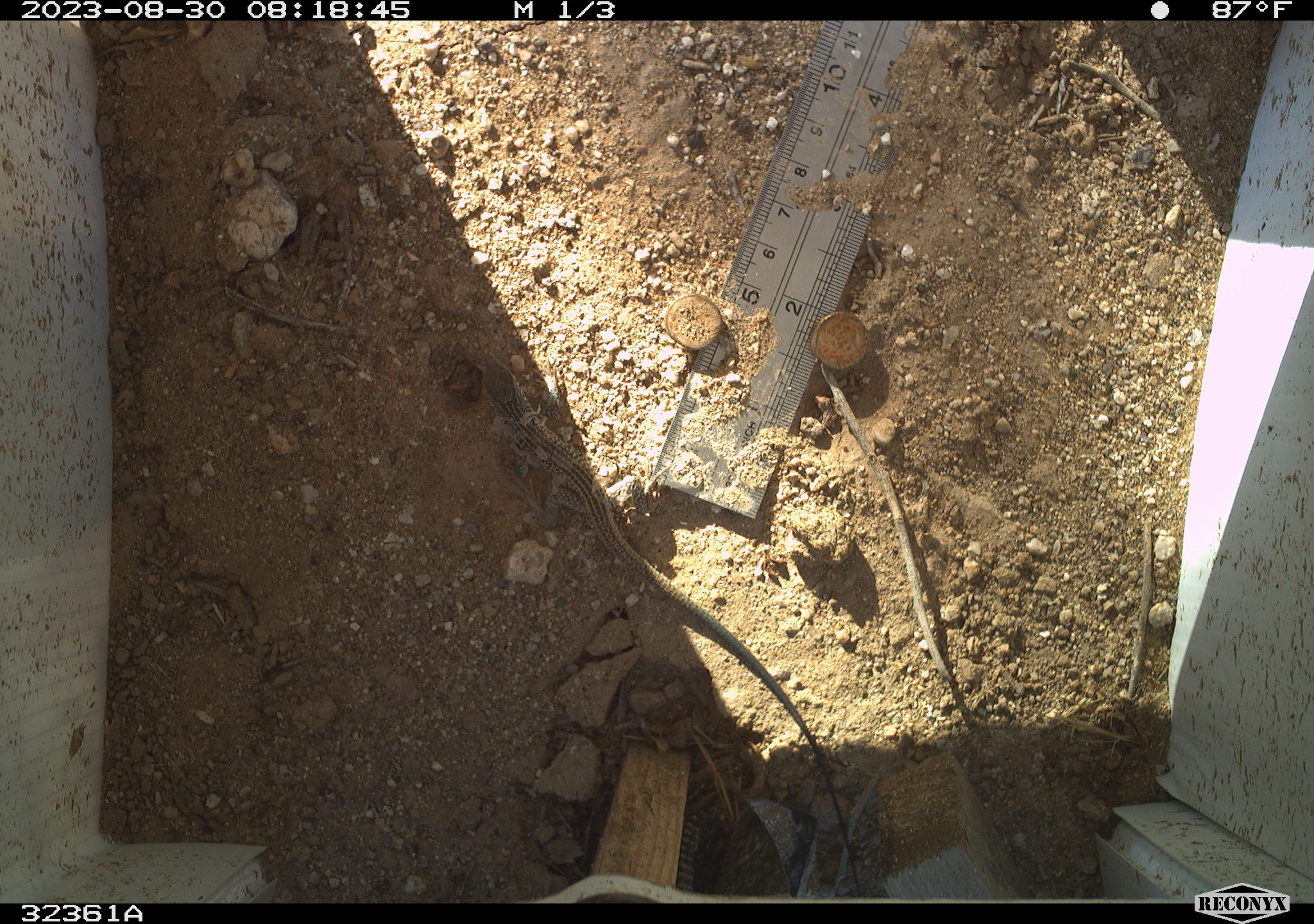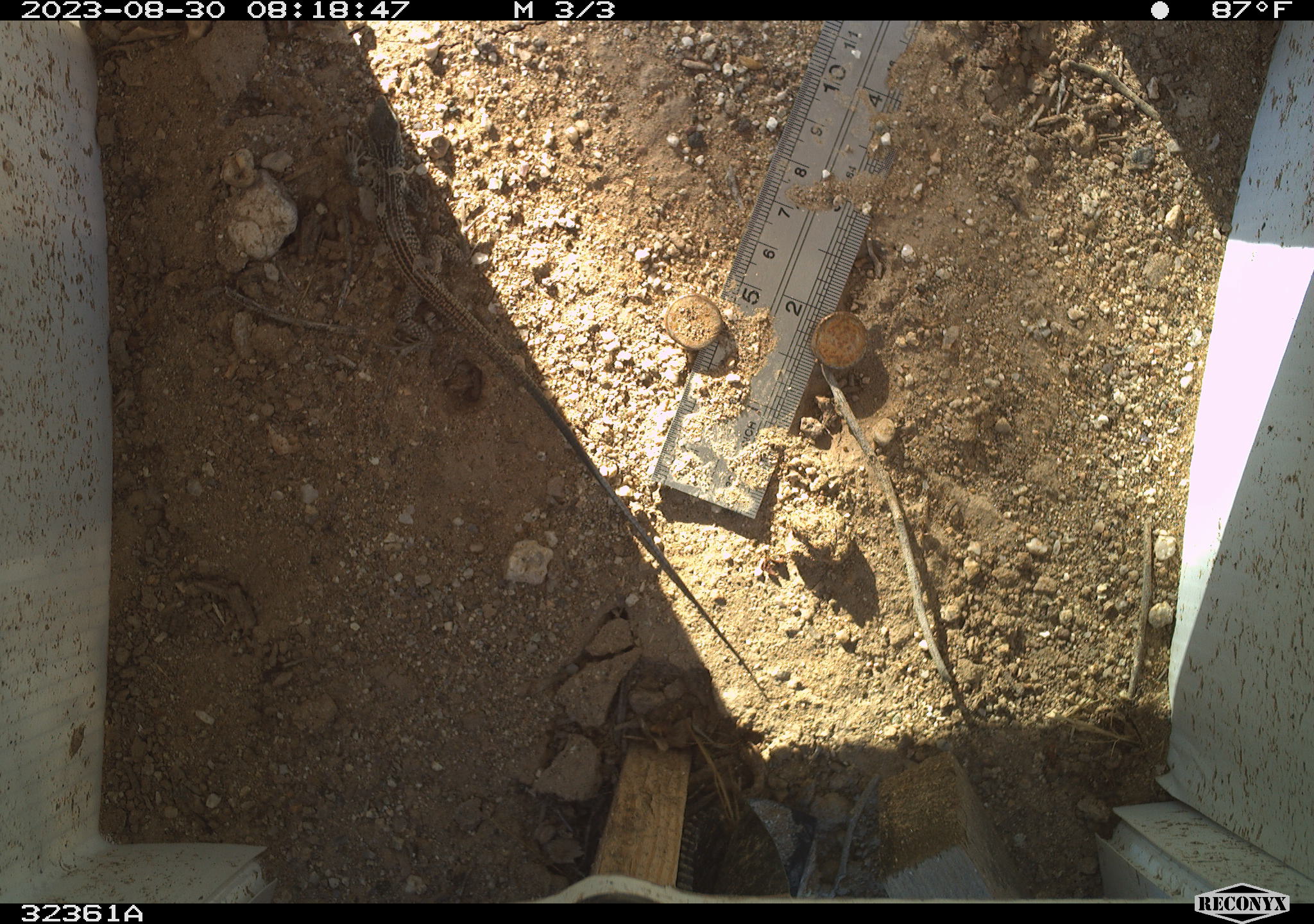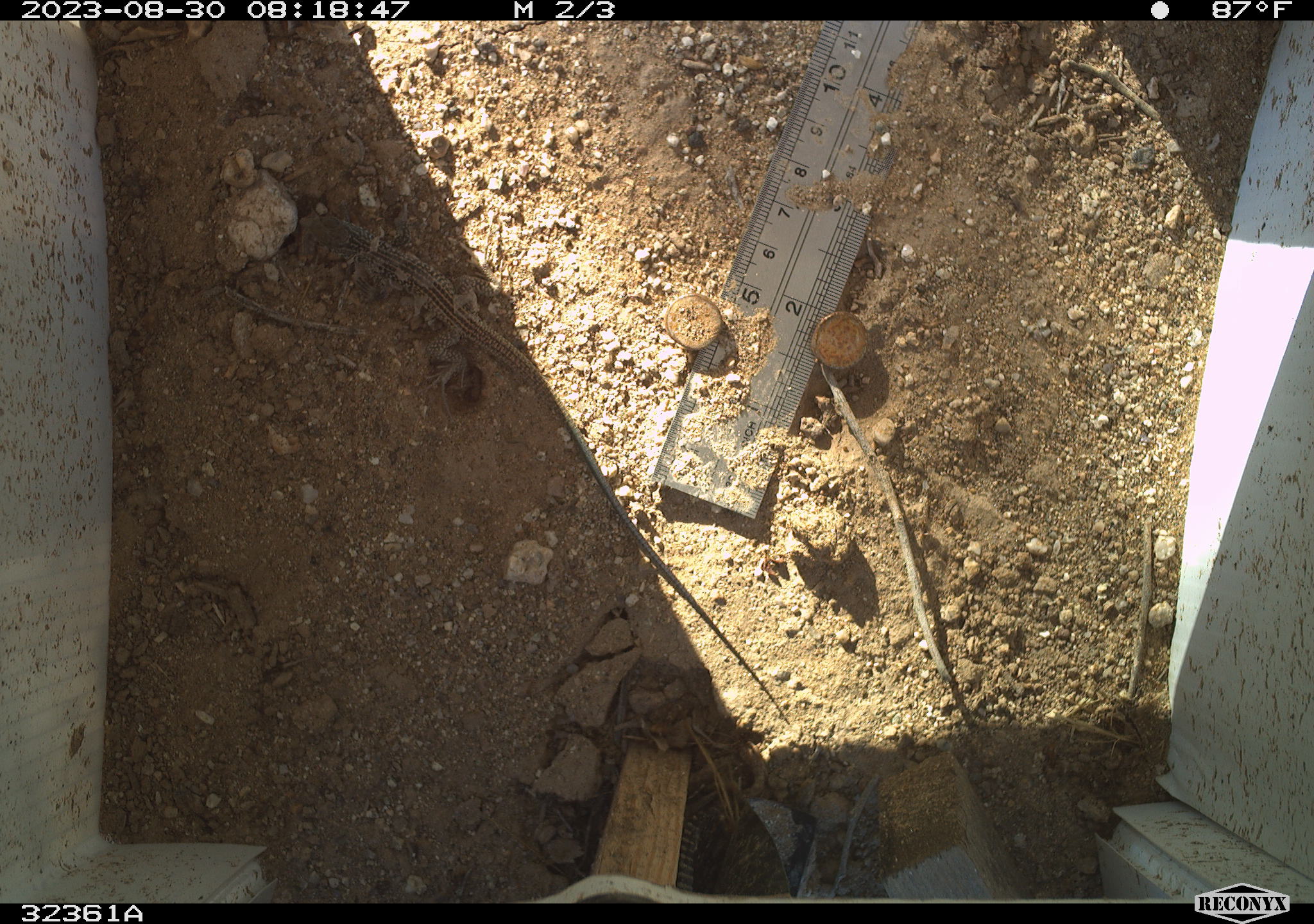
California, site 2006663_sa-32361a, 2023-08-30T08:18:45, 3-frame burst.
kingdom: Animalia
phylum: Chordata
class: Reptilia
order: Squamata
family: Teiidae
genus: Aspidoscelis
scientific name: Aspidoscelis tigris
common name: western whiptail